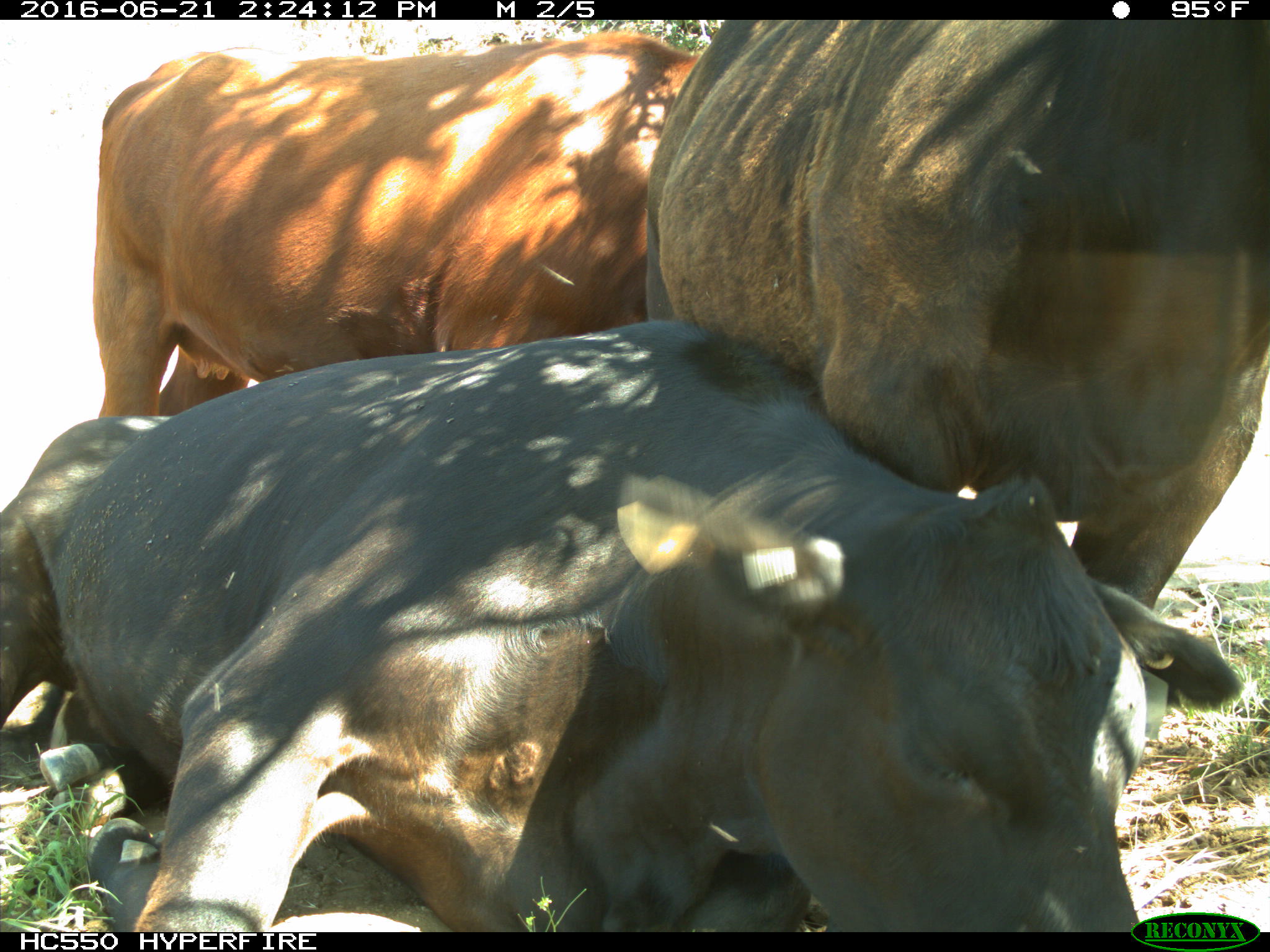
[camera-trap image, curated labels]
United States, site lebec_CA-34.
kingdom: Animalia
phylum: Chordata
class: Mammalia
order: Artiodactyla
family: Bovidae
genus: Bos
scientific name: Bos taurus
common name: domestic cow